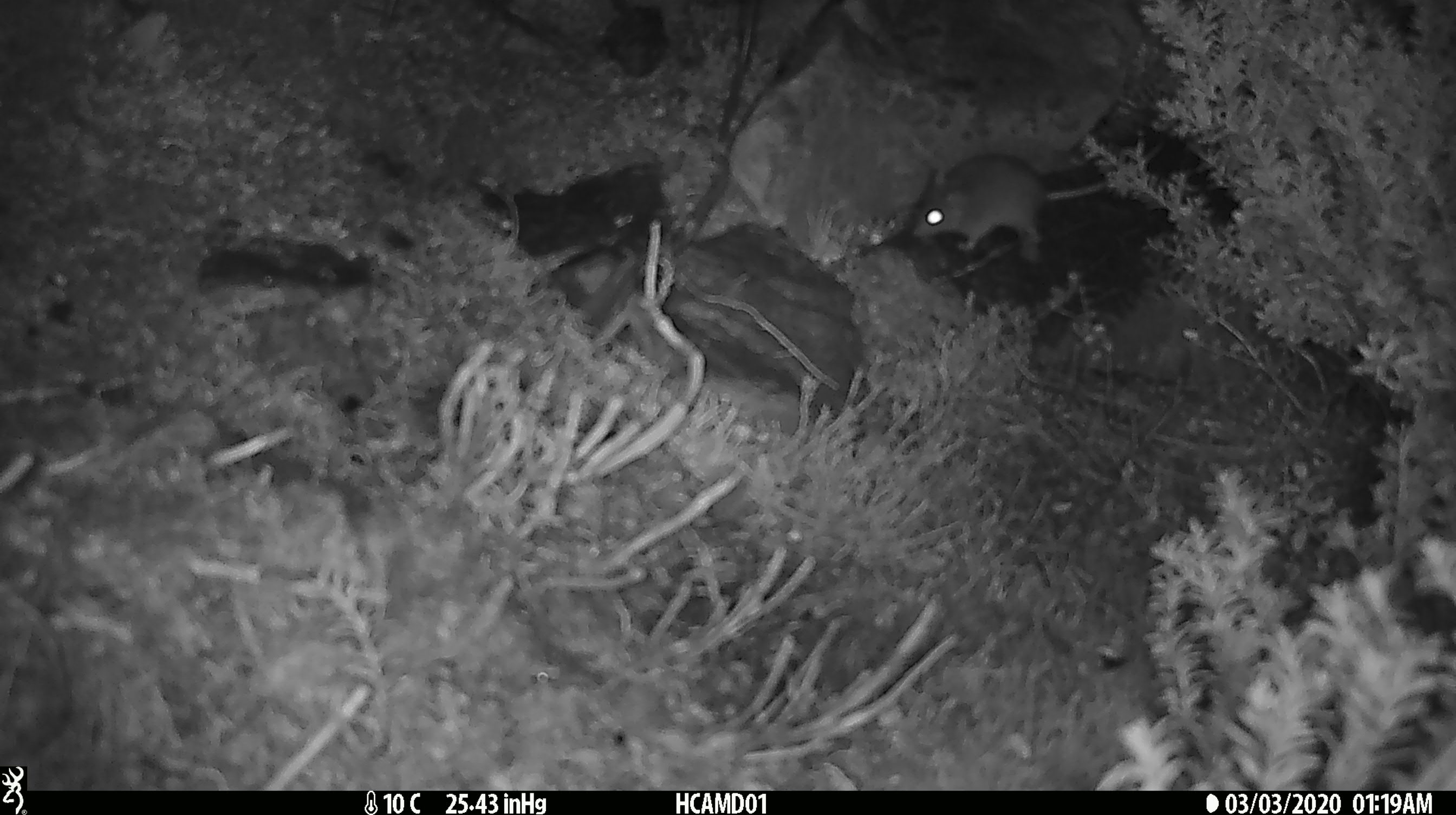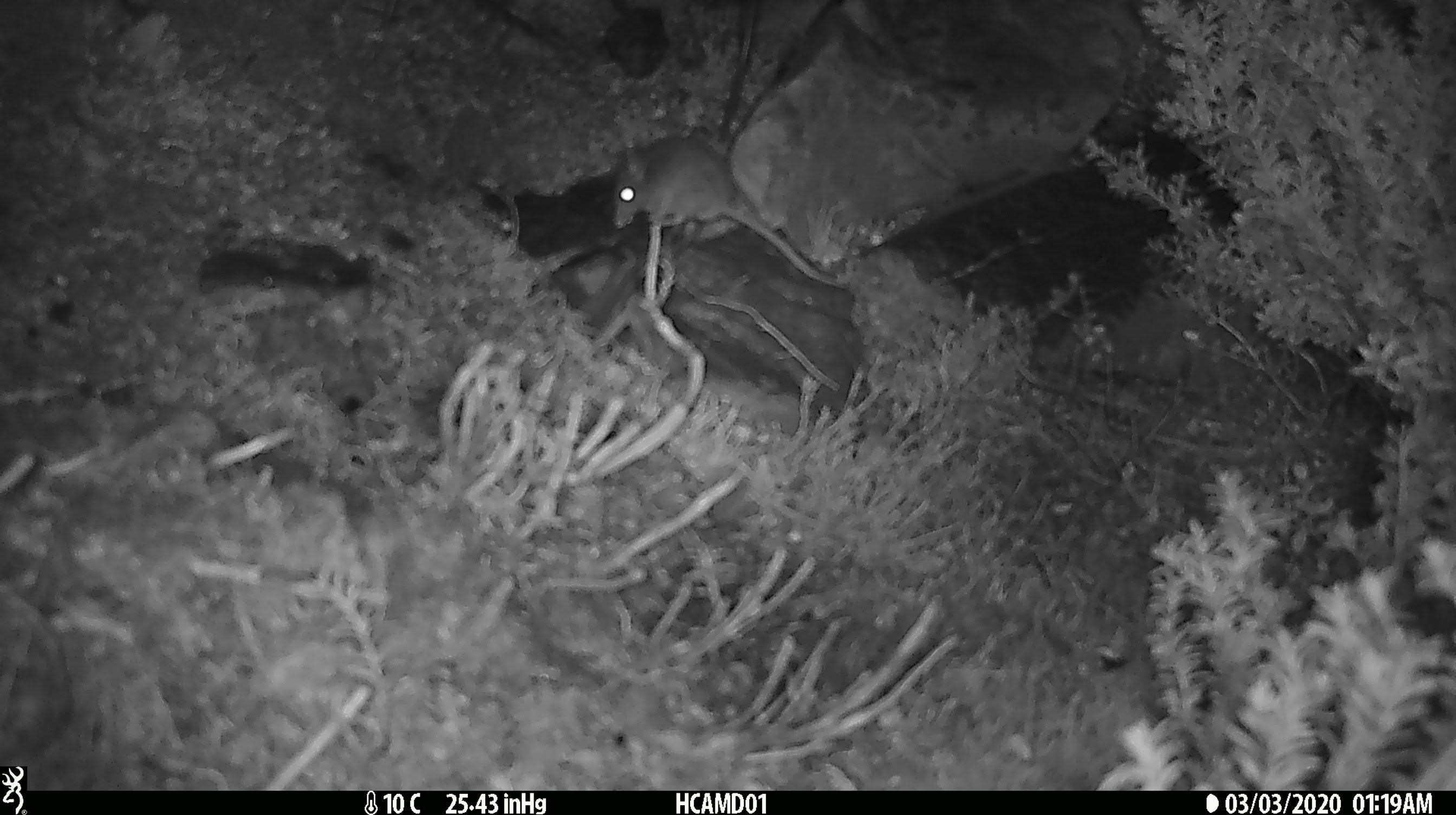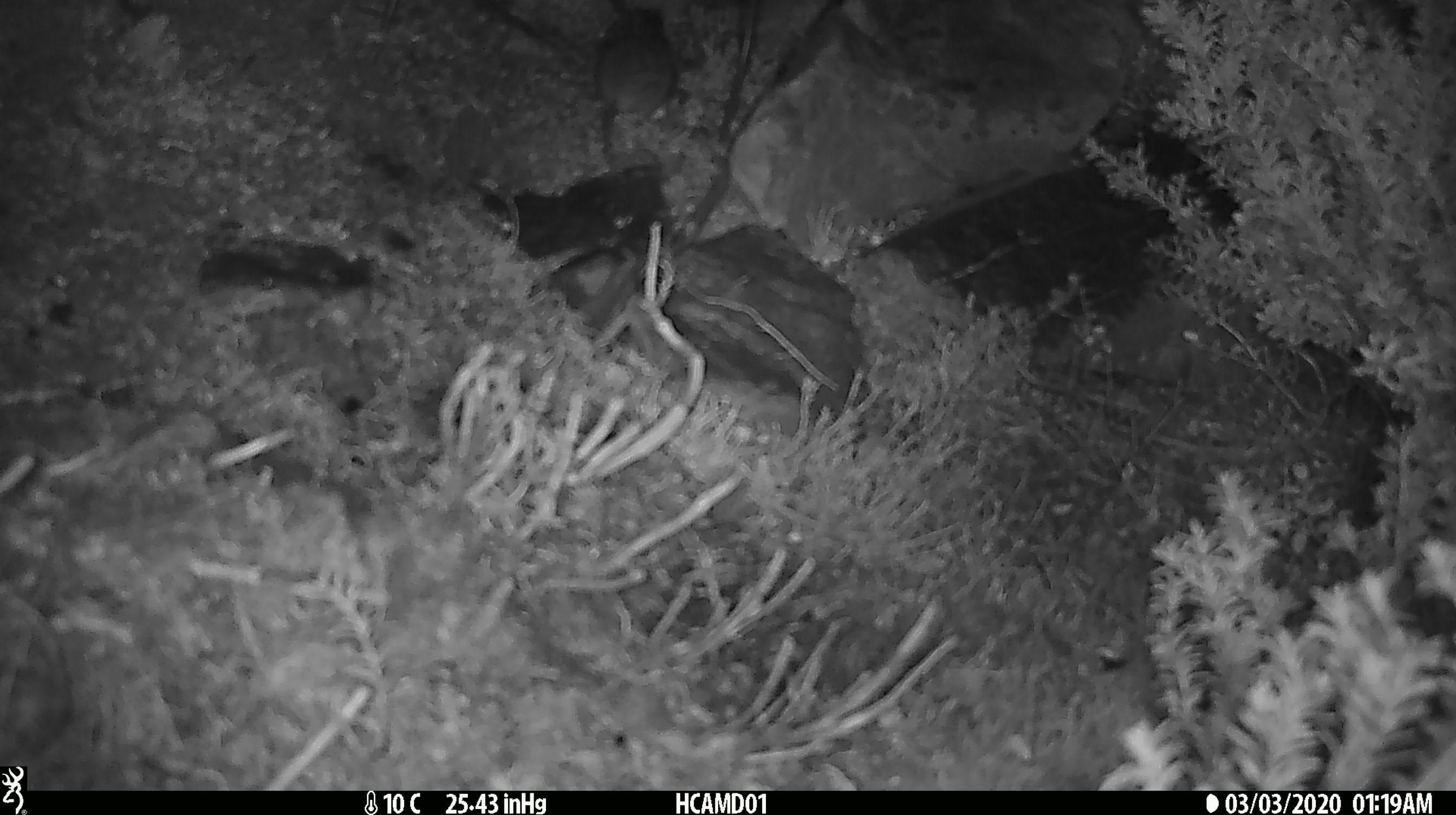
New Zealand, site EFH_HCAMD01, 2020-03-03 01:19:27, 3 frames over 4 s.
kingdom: Animalia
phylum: Chordata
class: Mammalia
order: Rodentia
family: Muridae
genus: Mus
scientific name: Mus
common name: mouse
Mouse (Mus).